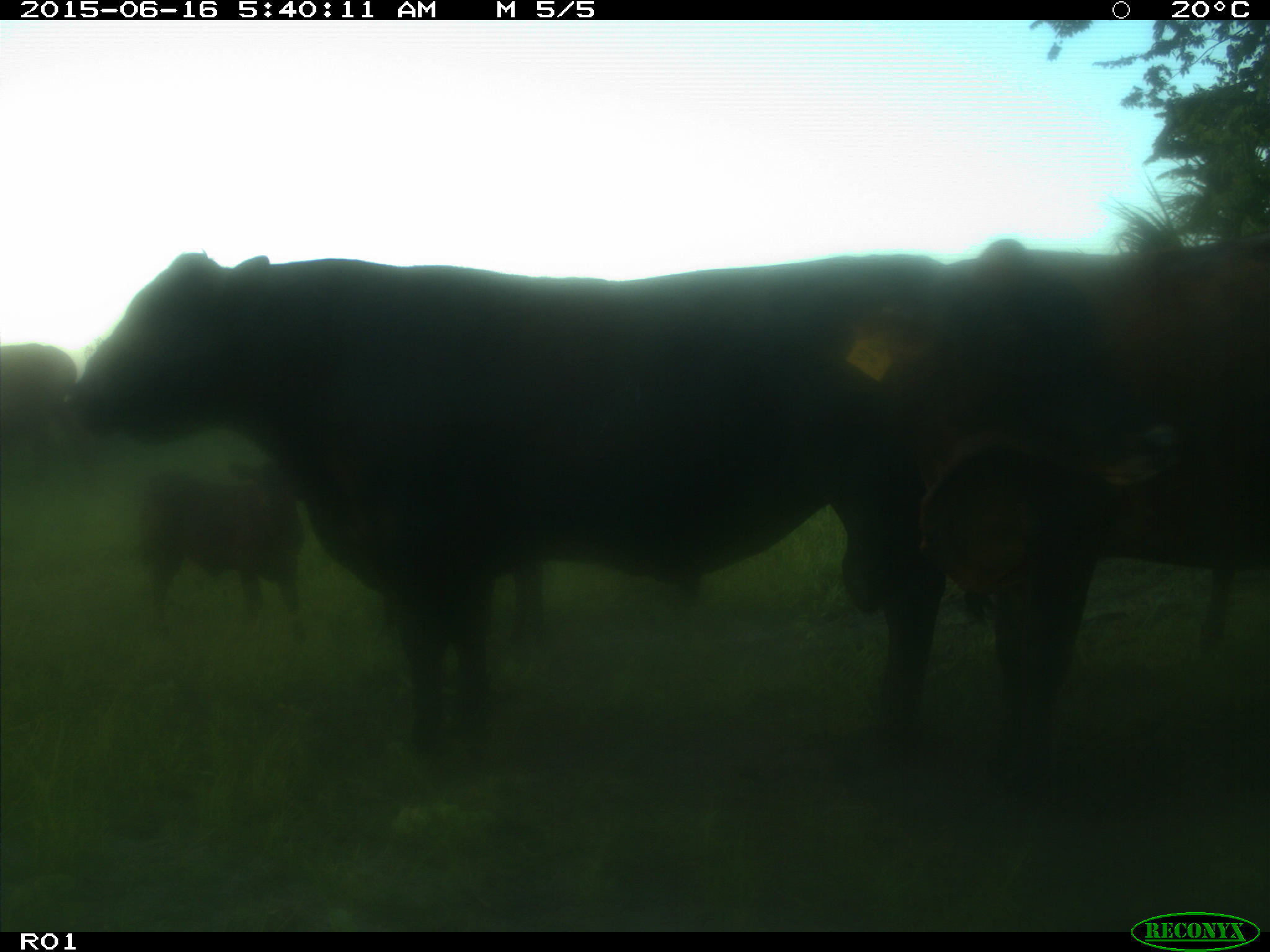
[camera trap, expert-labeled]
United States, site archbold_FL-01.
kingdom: Animalia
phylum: Chordata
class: Mammalia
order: Artiodactyla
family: Bovidae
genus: Bos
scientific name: Bos taurus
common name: domestic cow